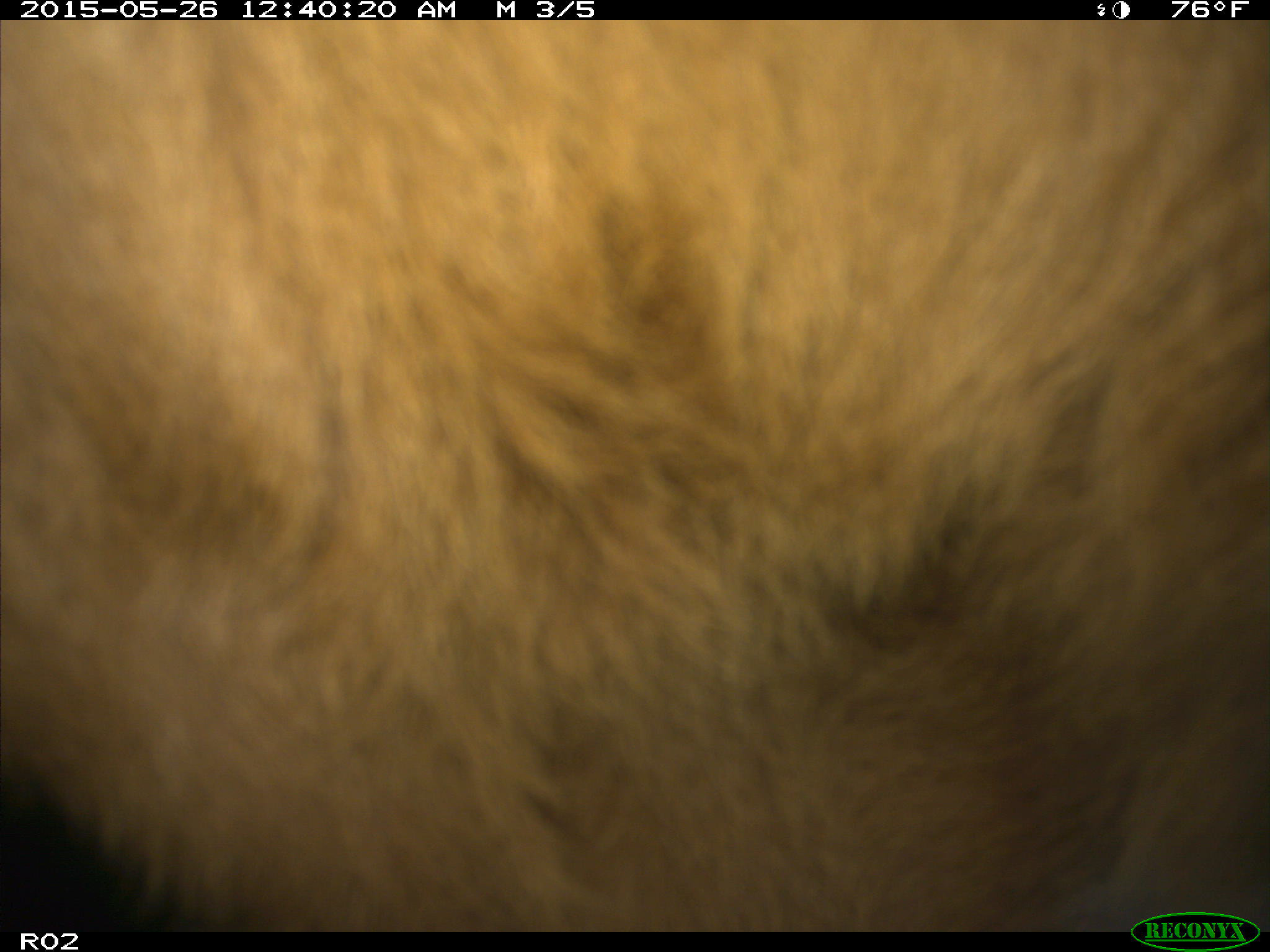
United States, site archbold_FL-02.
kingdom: Animalia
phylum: Chordata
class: Mammalia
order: Artiodactyla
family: Bovidae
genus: Bos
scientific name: Bos taurus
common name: domestic cow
Bos taurus (domestic cow).